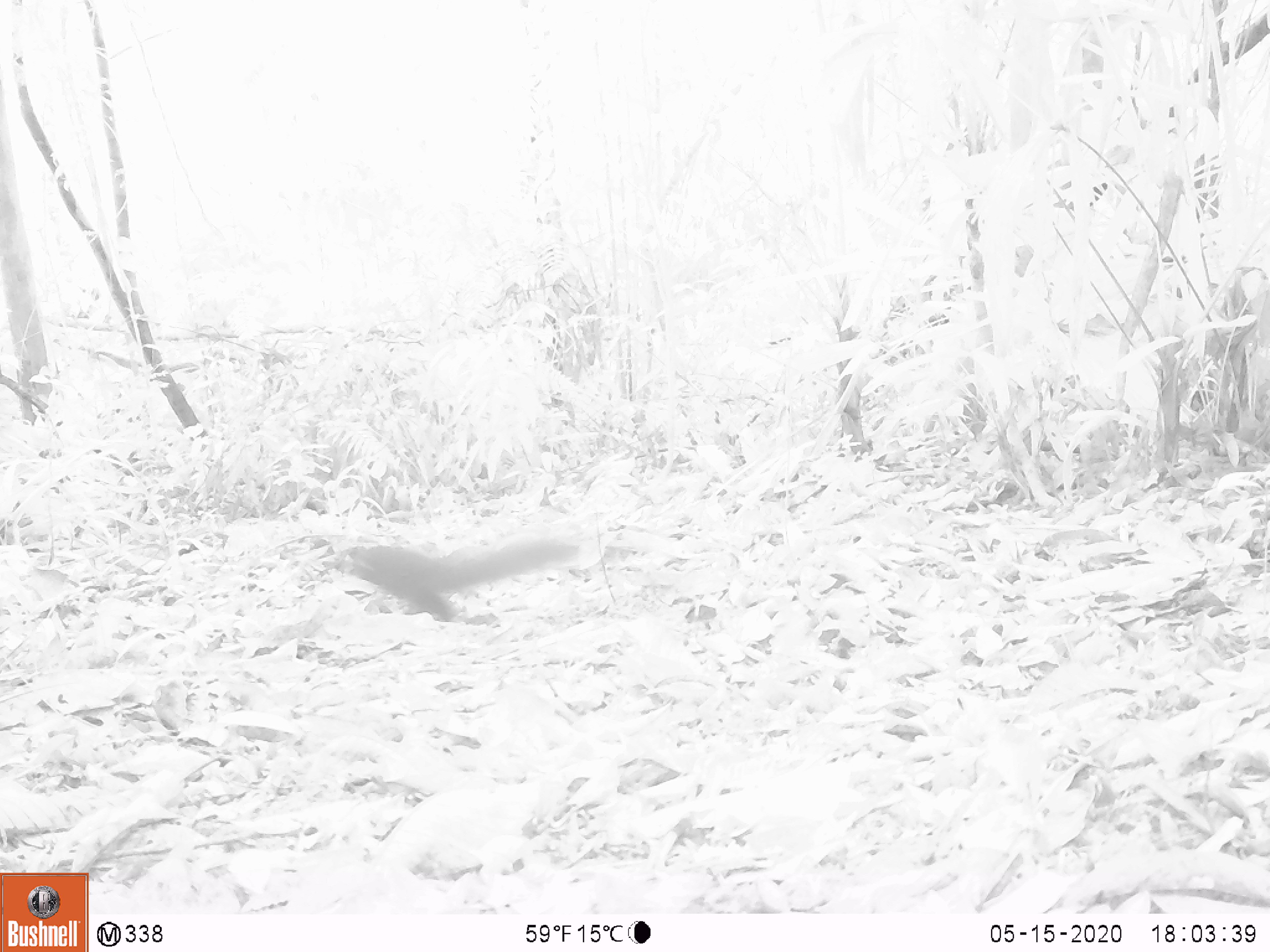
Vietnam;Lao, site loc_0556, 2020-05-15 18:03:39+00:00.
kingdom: Animalia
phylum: Chordata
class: Mammalia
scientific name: Mammalia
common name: mammal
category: unidentified small mammal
Unidentified small mammal (mammal) (Mammalia). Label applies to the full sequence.